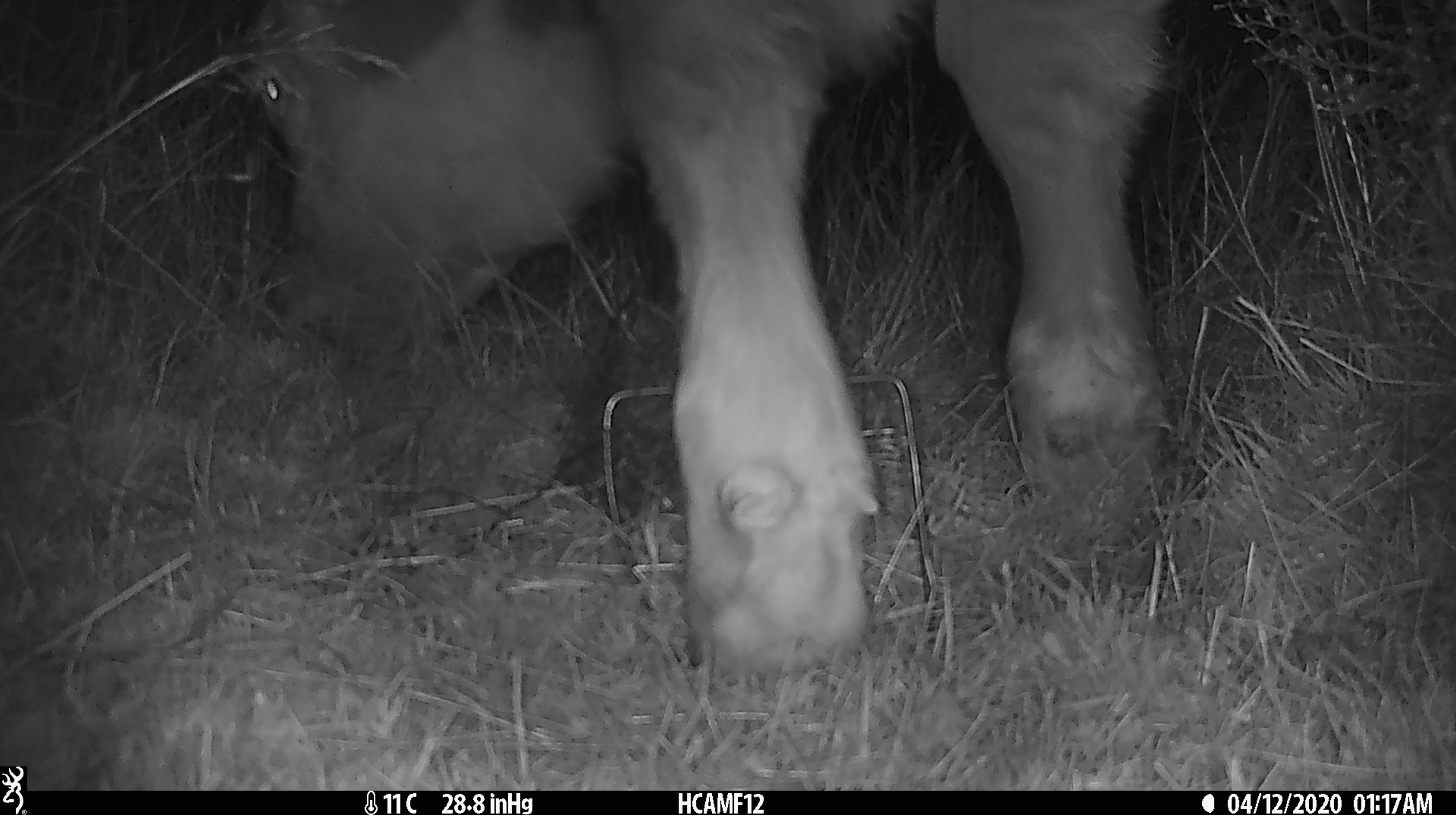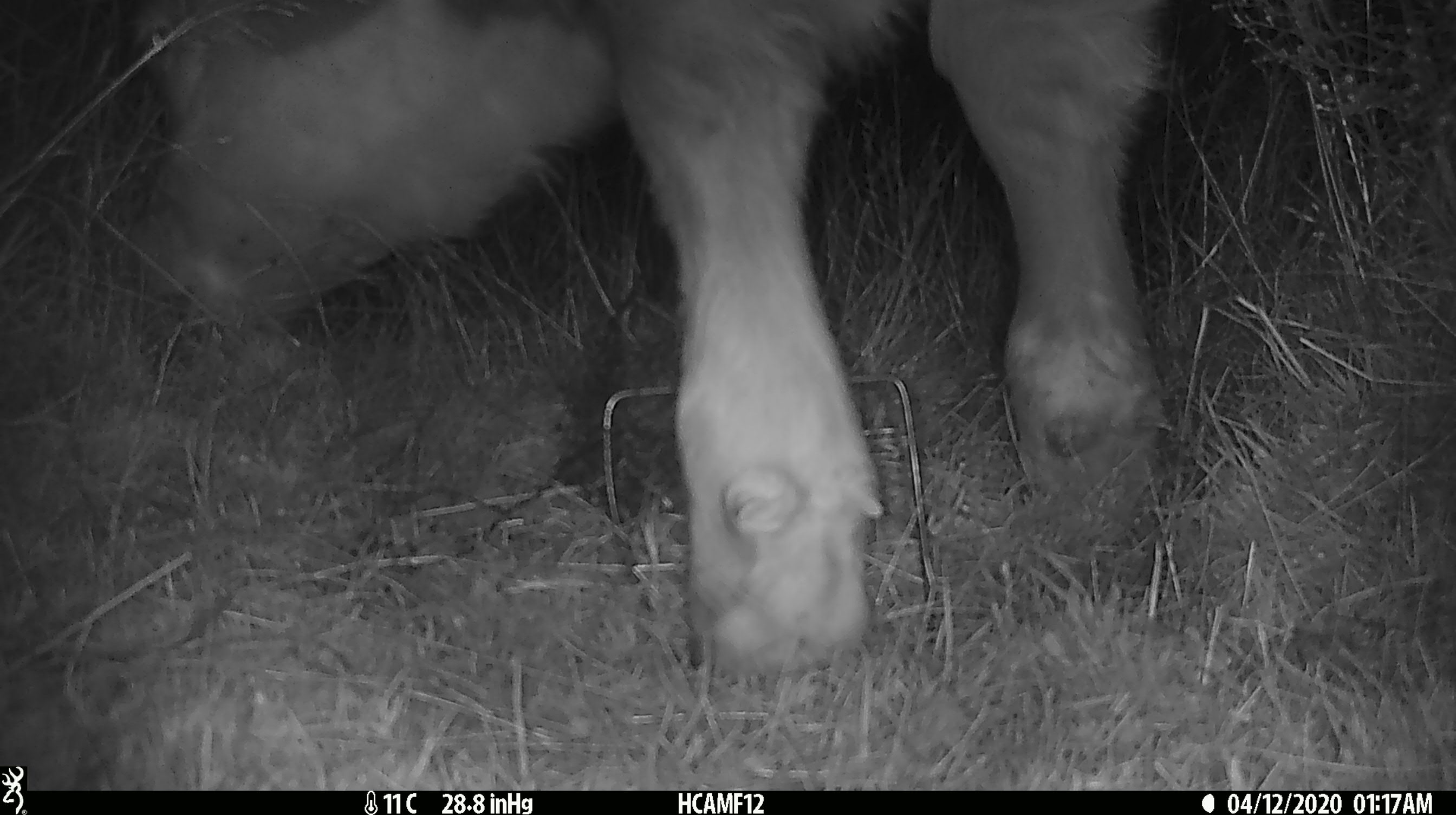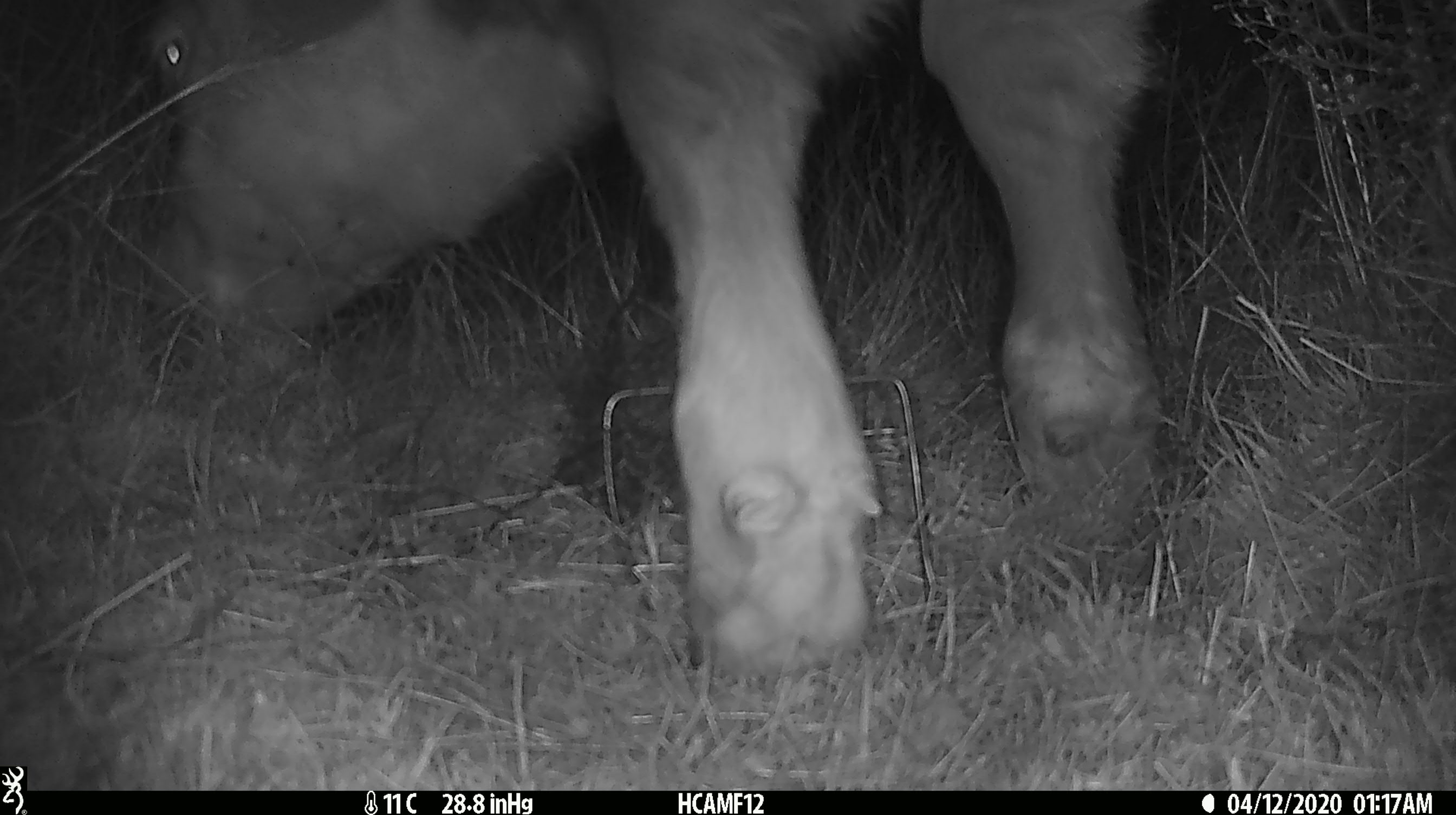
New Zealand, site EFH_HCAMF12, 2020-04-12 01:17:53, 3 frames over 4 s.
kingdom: Animalia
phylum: Chordata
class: Mammalia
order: Artiodactyla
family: Bovidae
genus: Bos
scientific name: Bos taurus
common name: domestic cow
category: cow